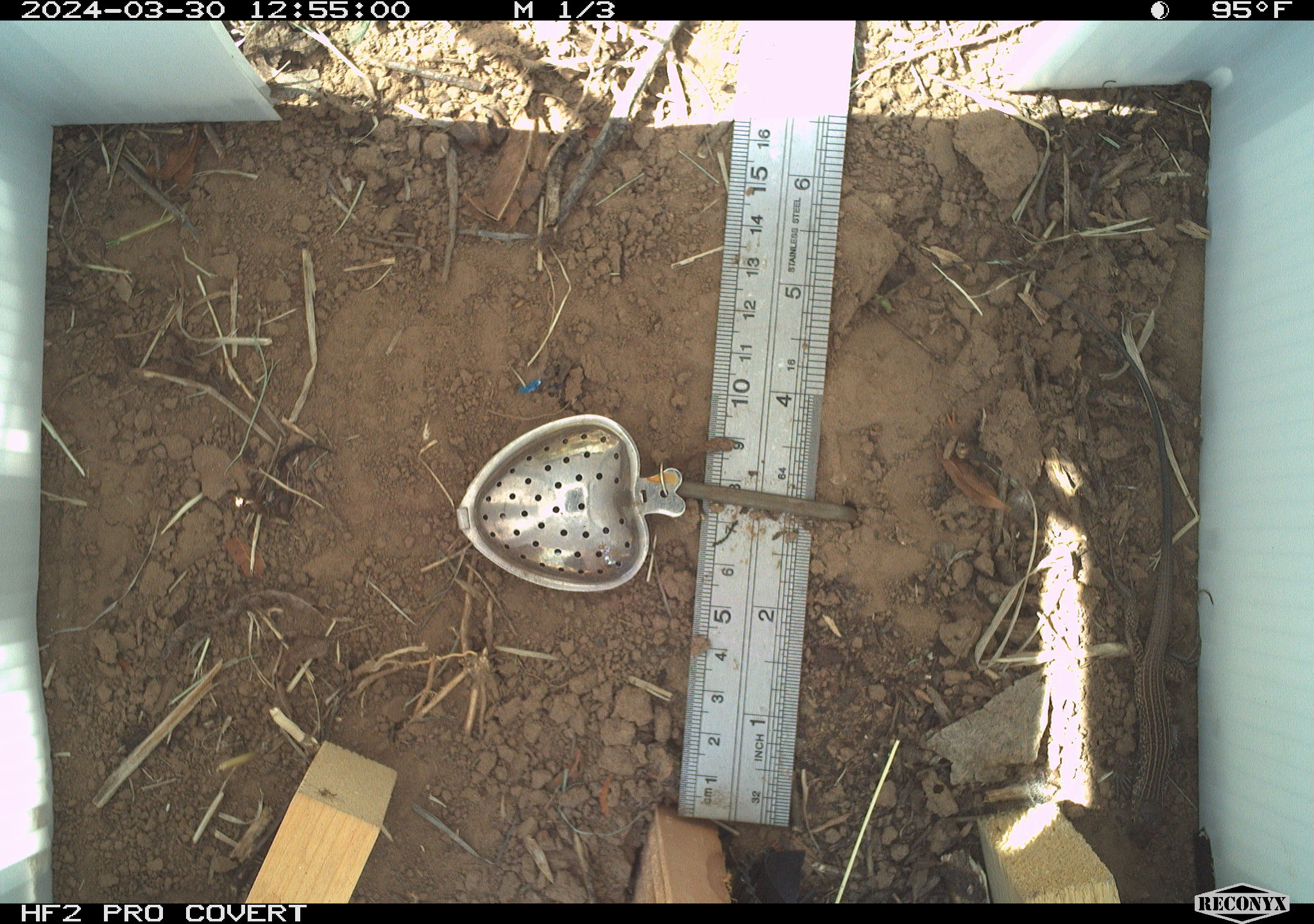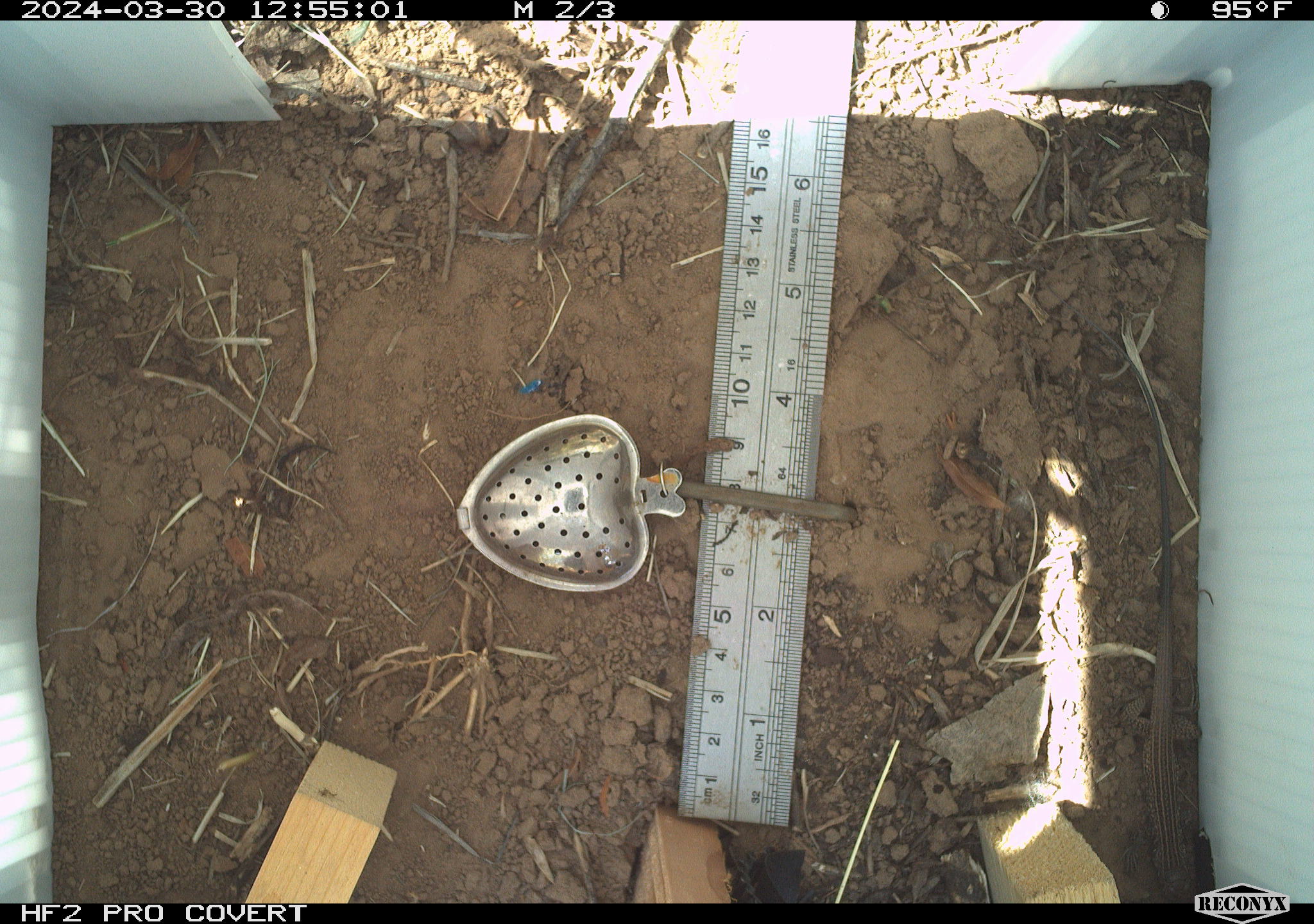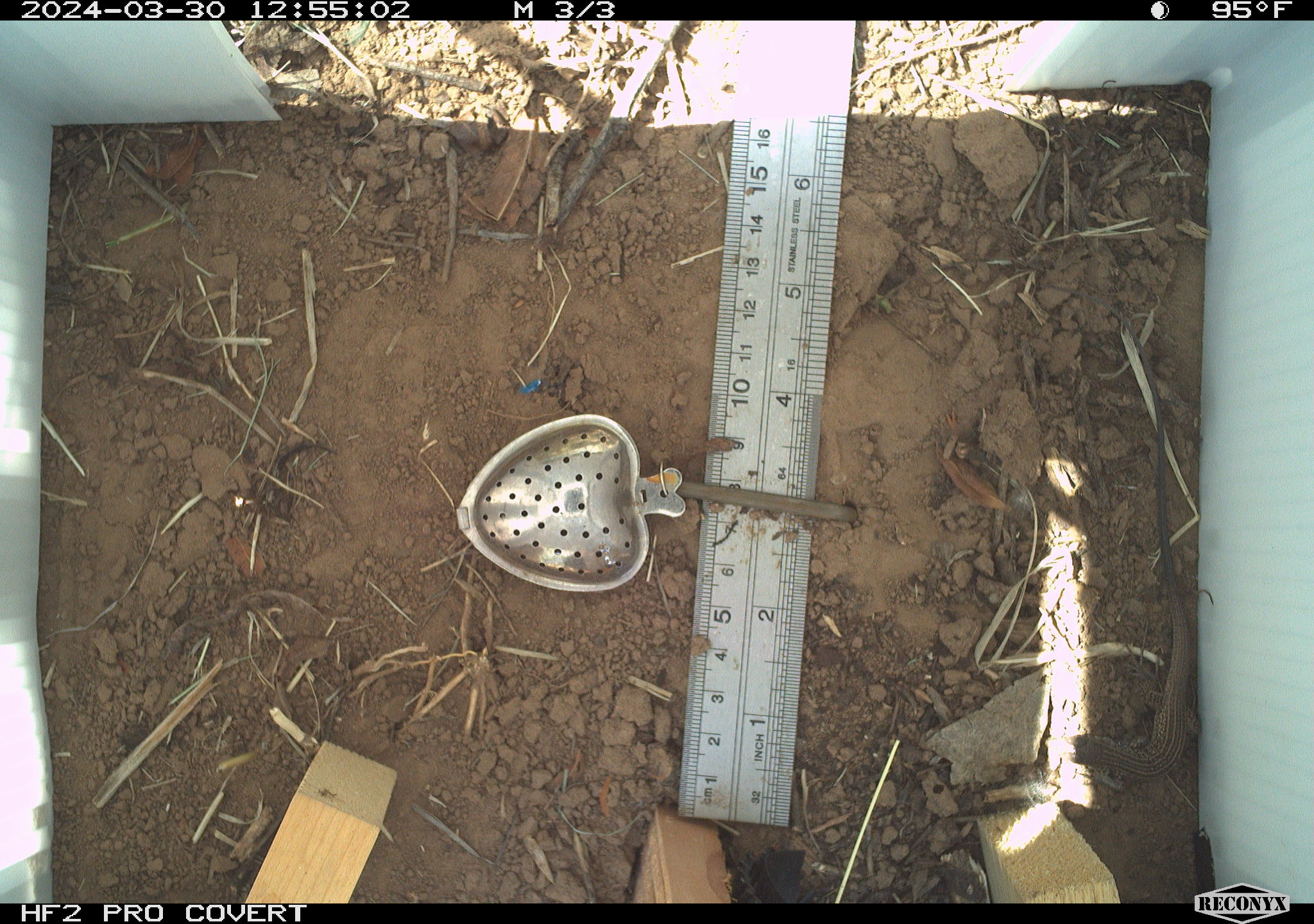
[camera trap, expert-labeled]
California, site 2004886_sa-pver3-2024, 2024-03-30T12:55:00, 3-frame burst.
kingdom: Animalia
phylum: Chordata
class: Reptilia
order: Squamata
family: Teiidae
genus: Aspidoscelis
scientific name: Aspidoscelis tigris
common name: western whiptail